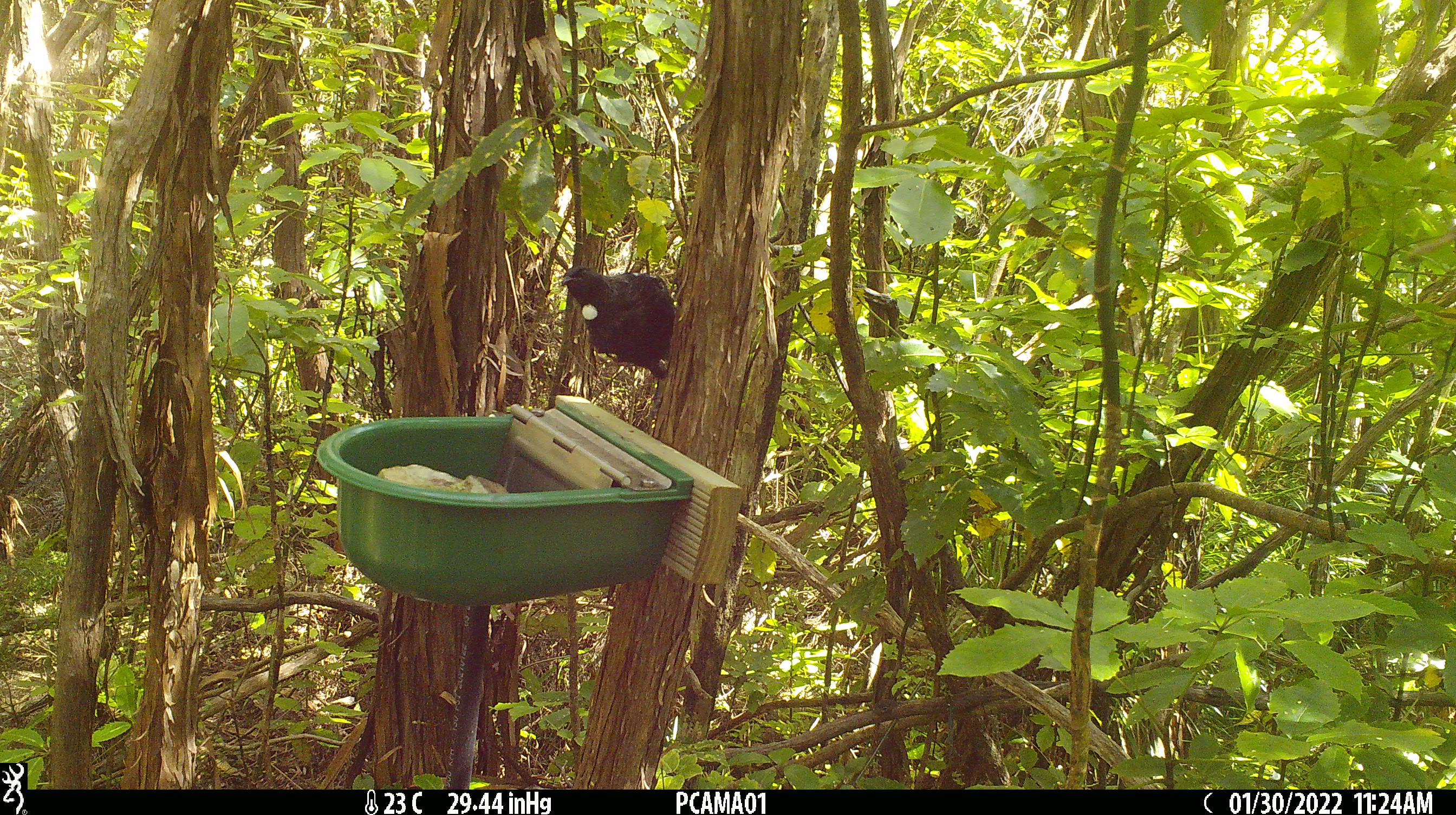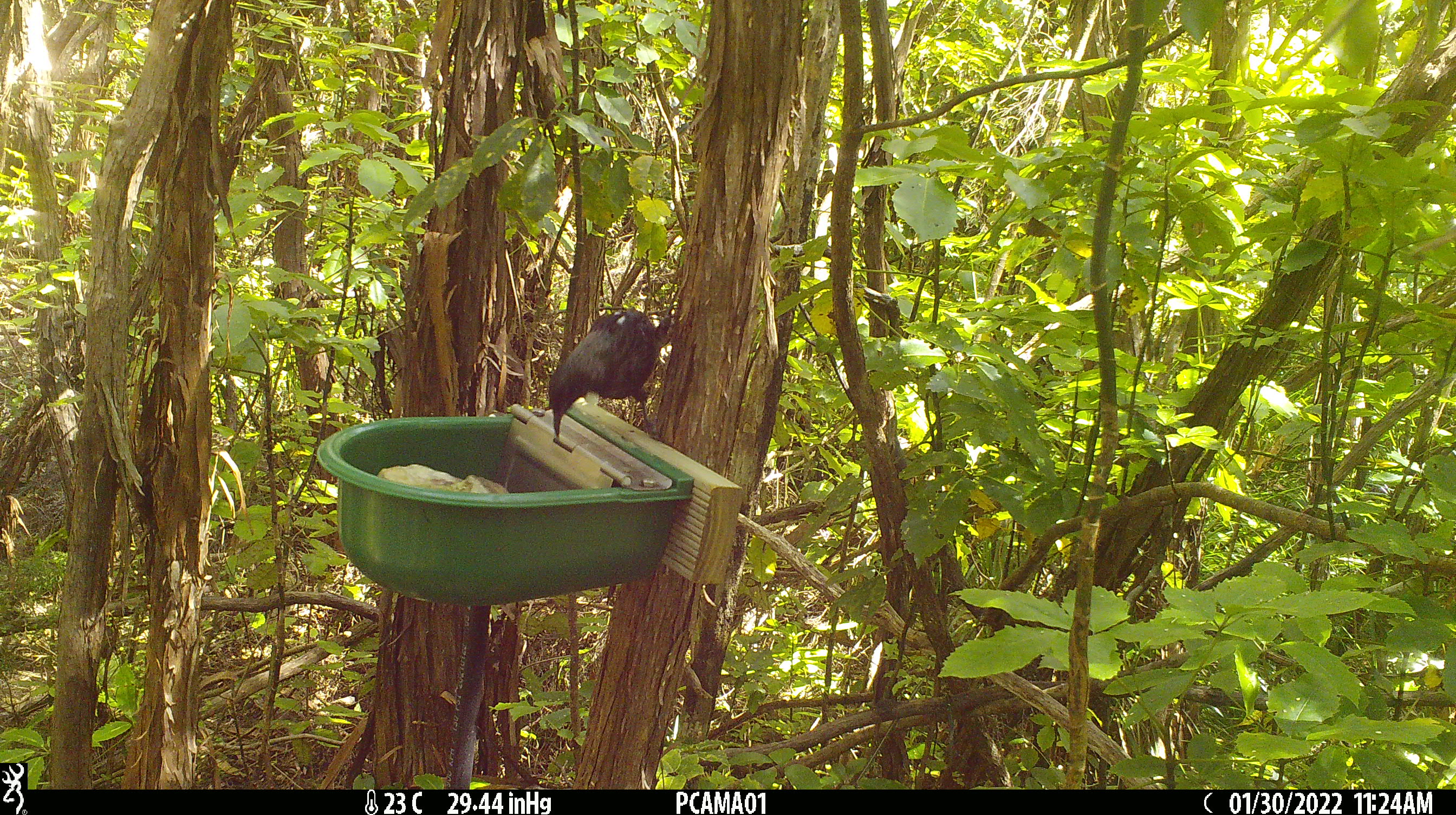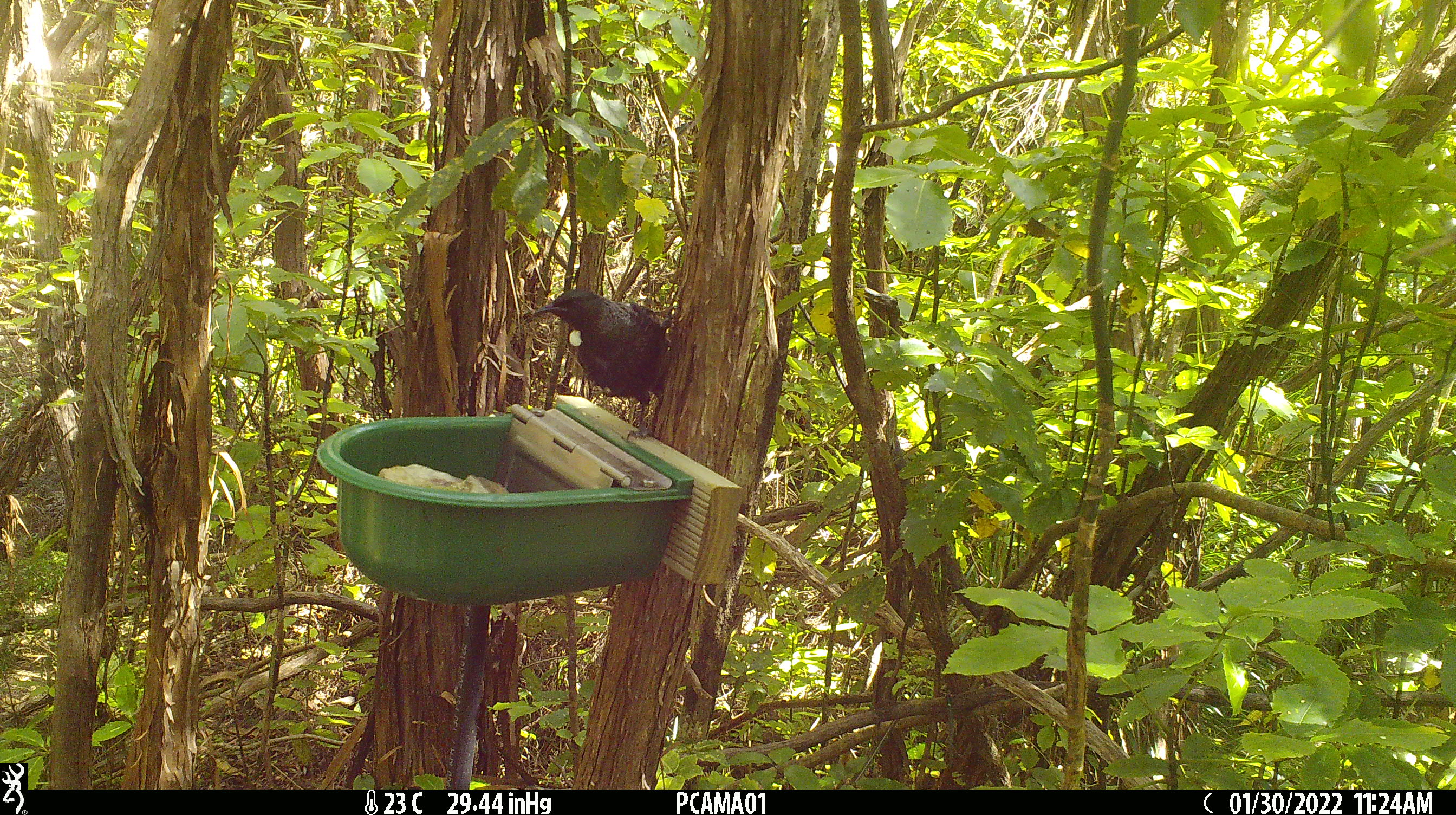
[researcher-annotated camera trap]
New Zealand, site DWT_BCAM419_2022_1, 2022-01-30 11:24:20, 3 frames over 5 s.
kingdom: Animalia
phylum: Chordata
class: Aves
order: Passeriformes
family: Meliphagidae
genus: Prosthemadera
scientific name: Prosthemadera novaeseelandiae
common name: tui